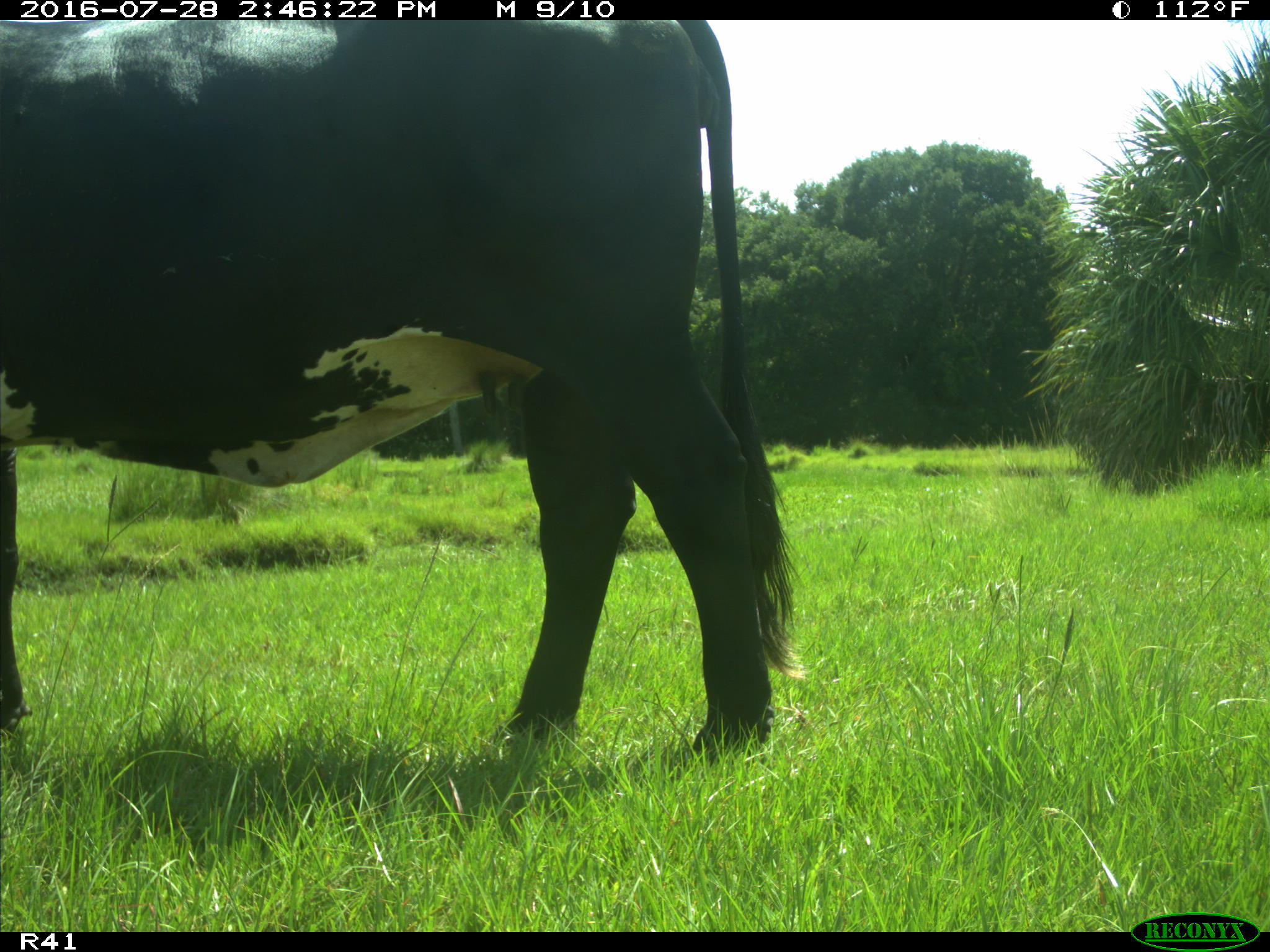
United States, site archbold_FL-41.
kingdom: Animalia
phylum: Chordata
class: Mammalia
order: Artiodactyla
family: Bovidae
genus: Bos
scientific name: Bos taurus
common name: domestic cow